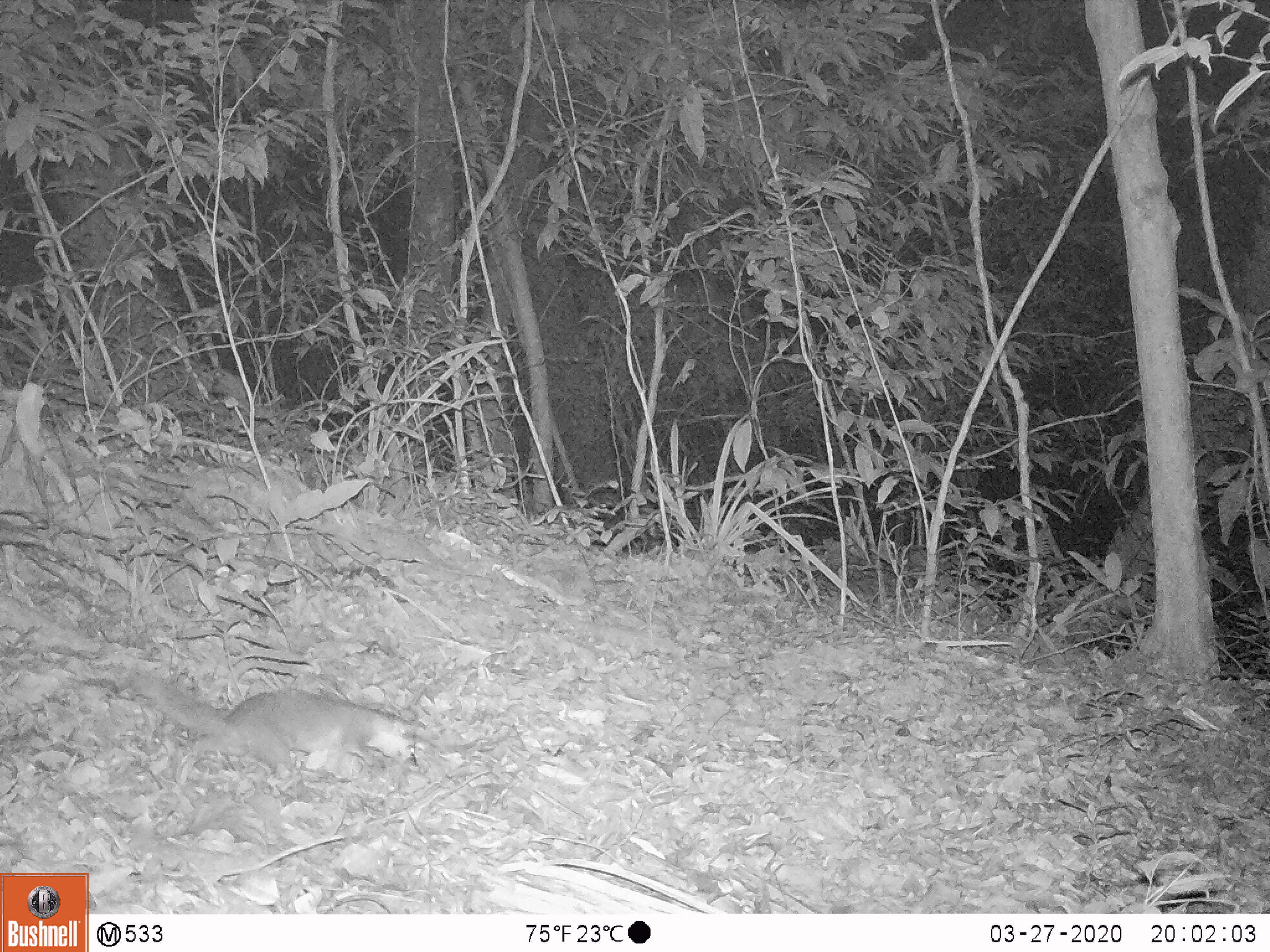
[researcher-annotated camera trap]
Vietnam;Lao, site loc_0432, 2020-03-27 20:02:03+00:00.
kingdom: Animalia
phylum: Chordata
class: Mammalia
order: Carnivora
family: Mustelidae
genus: Melogale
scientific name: Melogale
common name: ferret badger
Ferret badger (Melogale). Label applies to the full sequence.